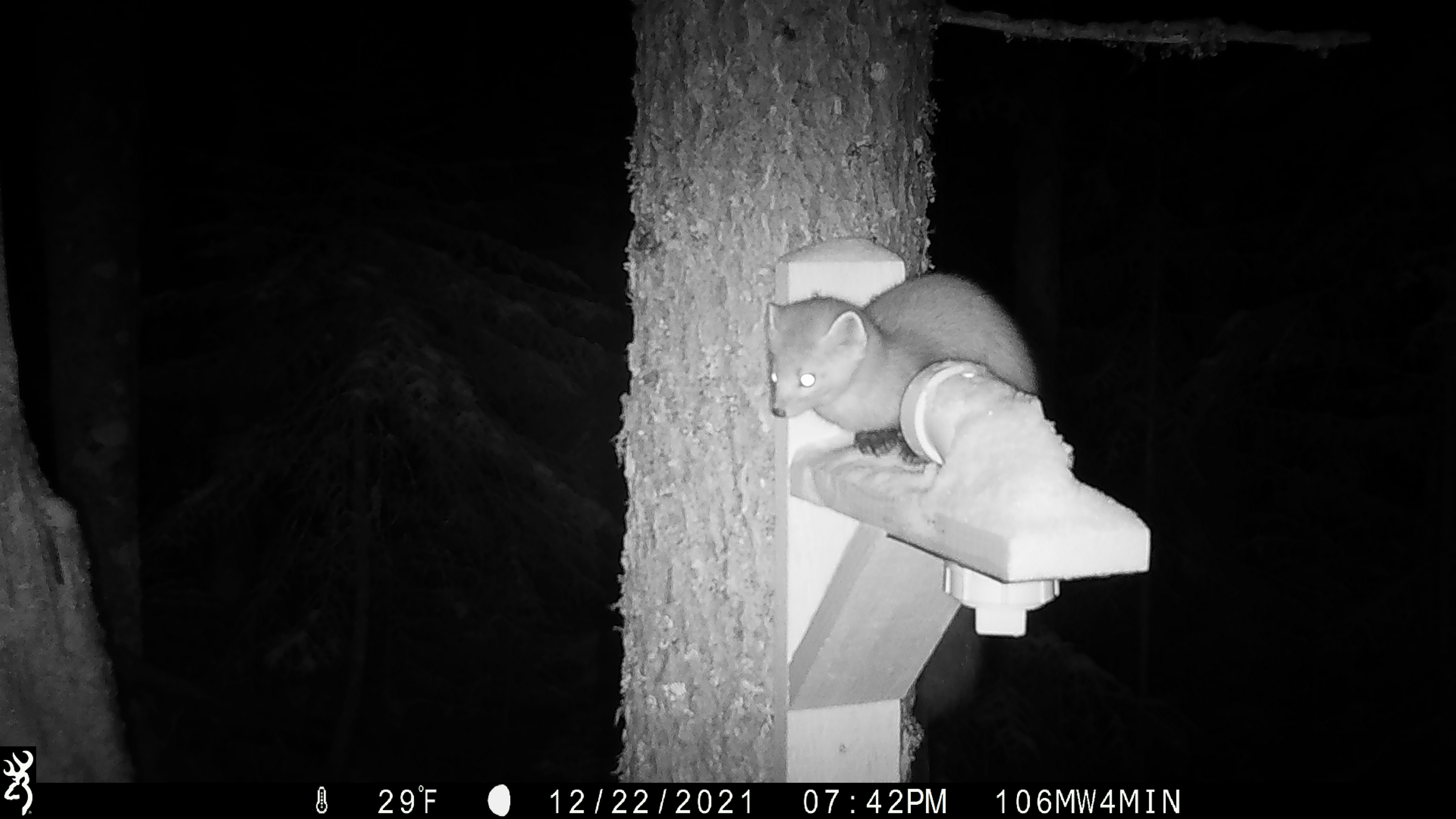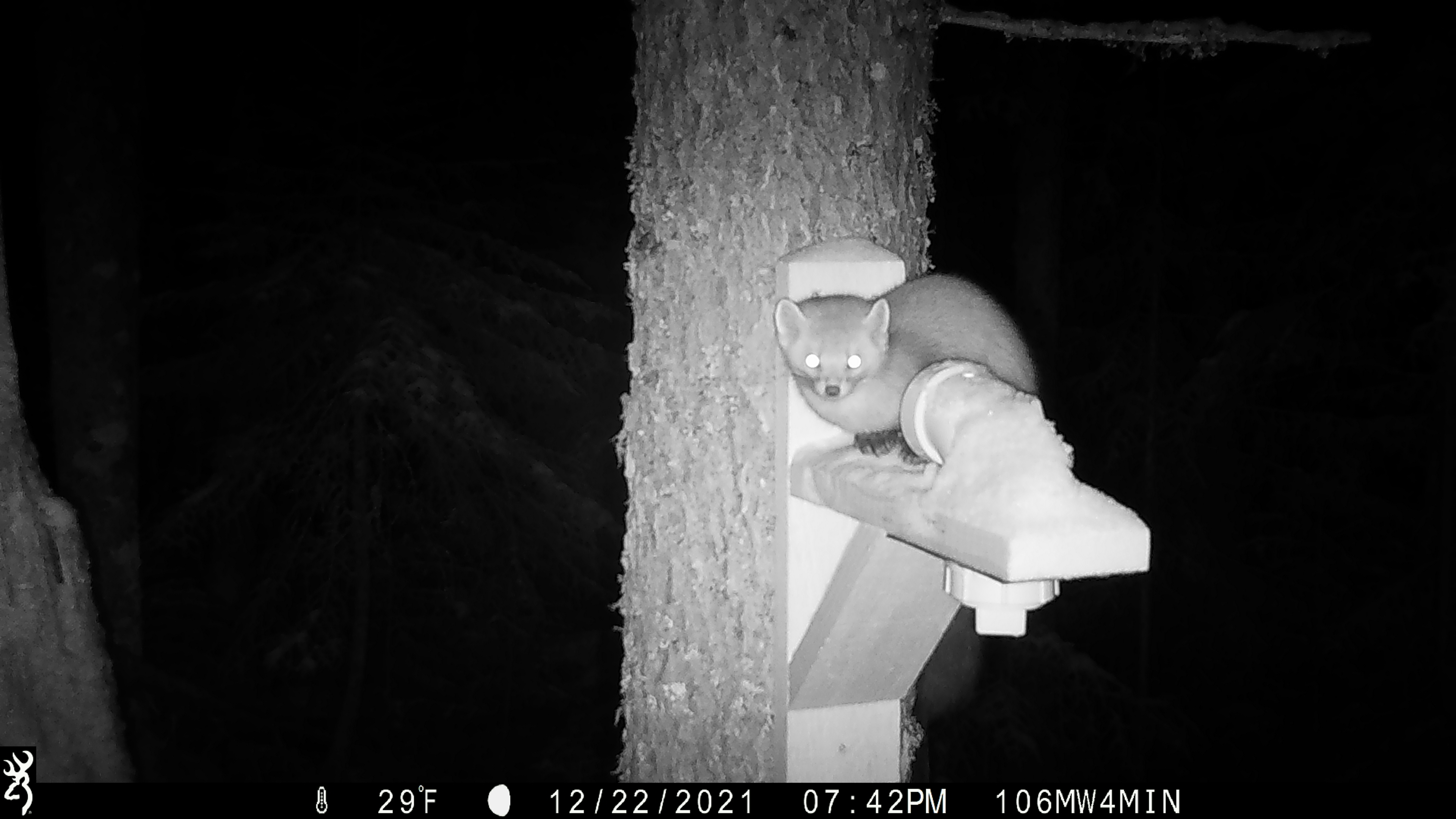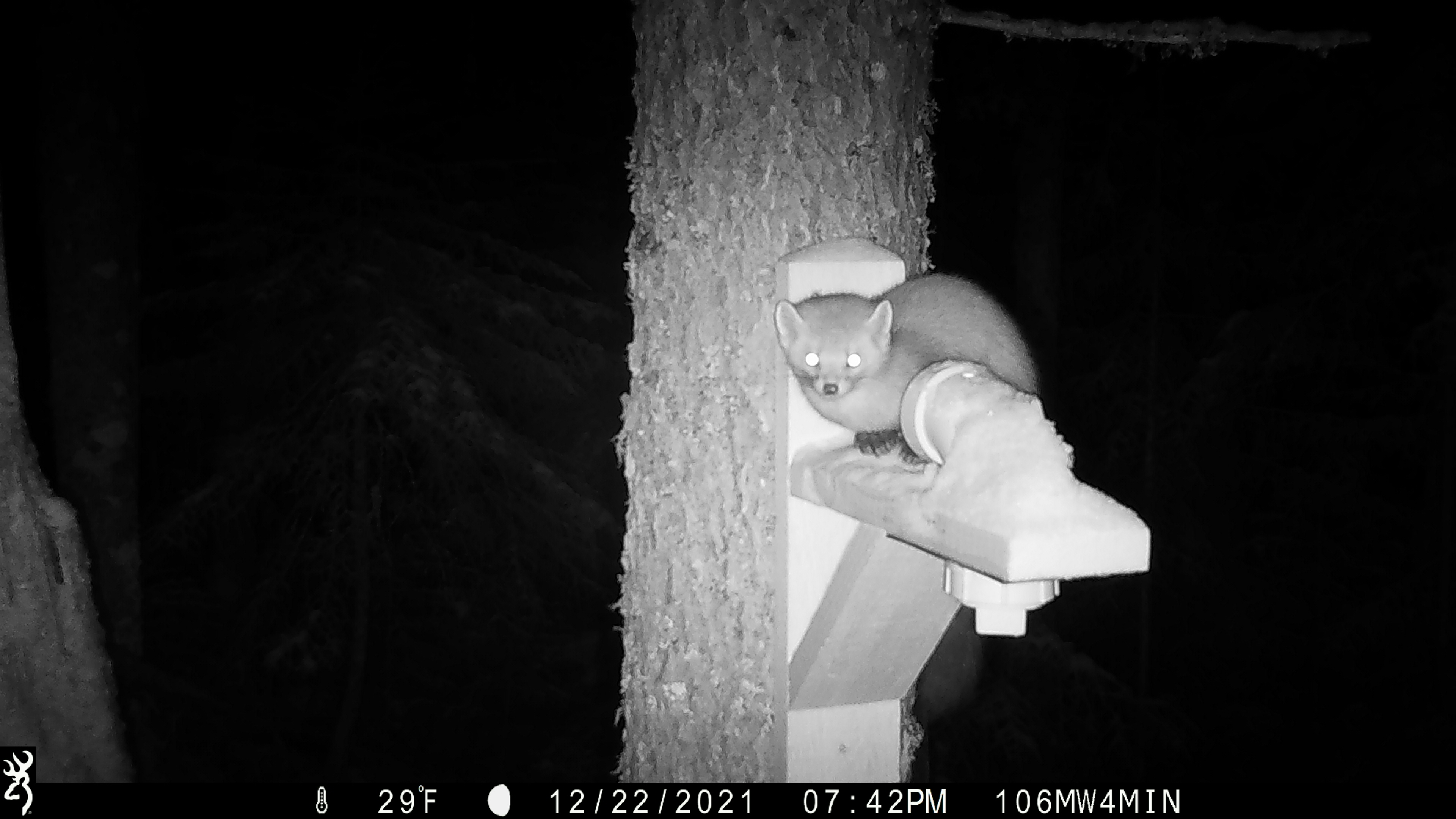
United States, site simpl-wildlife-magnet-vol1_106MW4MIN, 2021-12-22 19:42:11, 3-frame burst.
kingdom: Animalia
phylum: Chordata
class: Mammalia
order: Carnivora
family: Mustelidae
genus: Martes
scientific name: Martes americana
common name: american marten